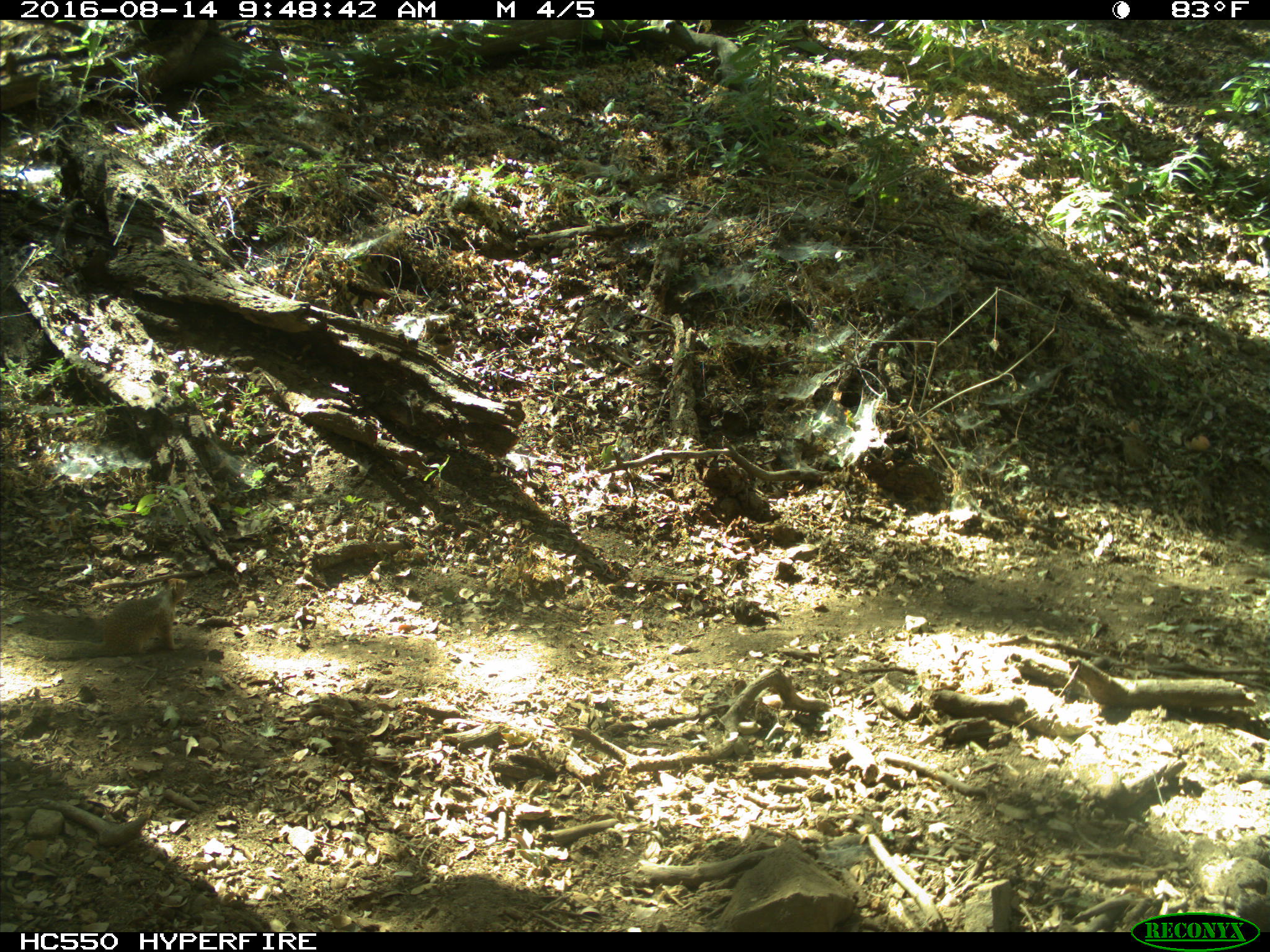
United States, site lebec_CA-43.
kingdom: Animalia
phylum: Chordata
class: Mammalia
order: Rodentia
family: Sciuridae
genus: Otospermophilus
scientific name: Otospermophilus beecheyi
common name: california ground squirrel